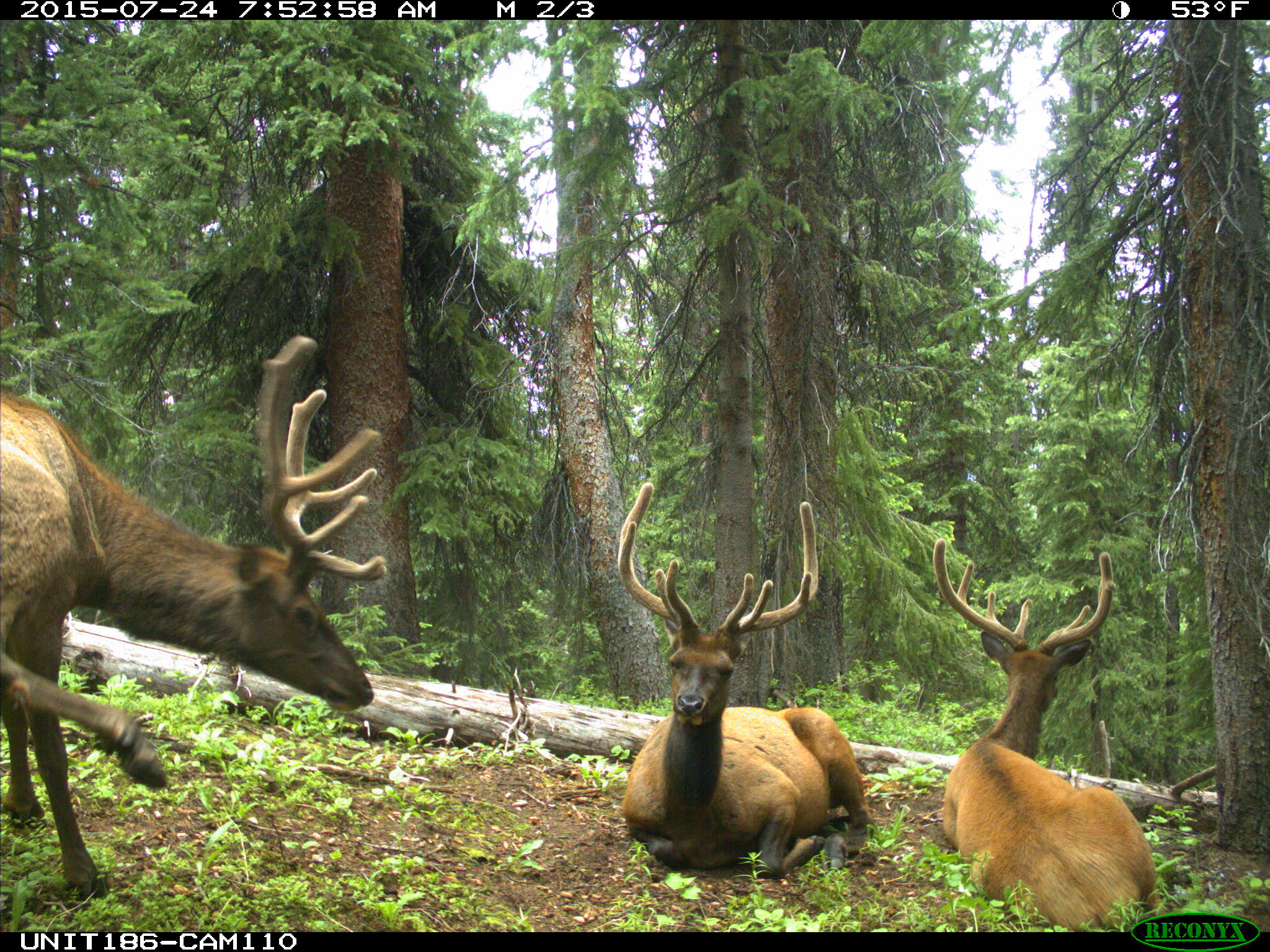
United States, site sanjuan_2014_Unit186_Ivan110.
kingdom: Animalia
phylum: Chordata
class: Mammalia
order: Artiodactyla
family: Cervidae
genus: Cervus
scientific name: Cervus elaphus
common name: red deer